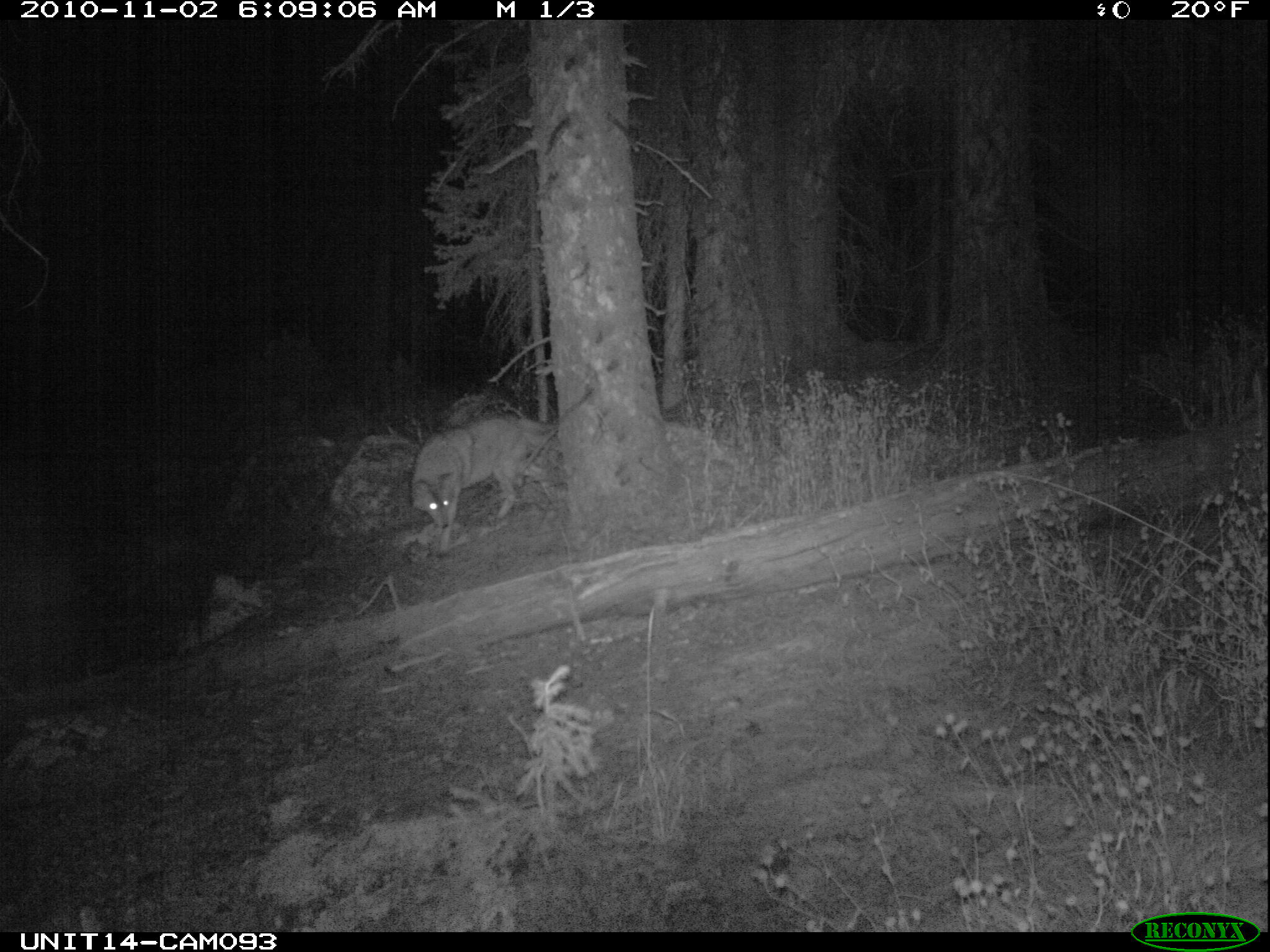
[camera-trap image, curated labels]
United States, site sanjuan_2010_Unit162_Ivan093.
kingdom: Animalia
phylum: Chordata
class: Mammalia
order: Carnivora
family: Canidae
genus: Canis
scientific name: Canis latrans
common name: coyote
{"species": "Canis latrans (coyote)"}